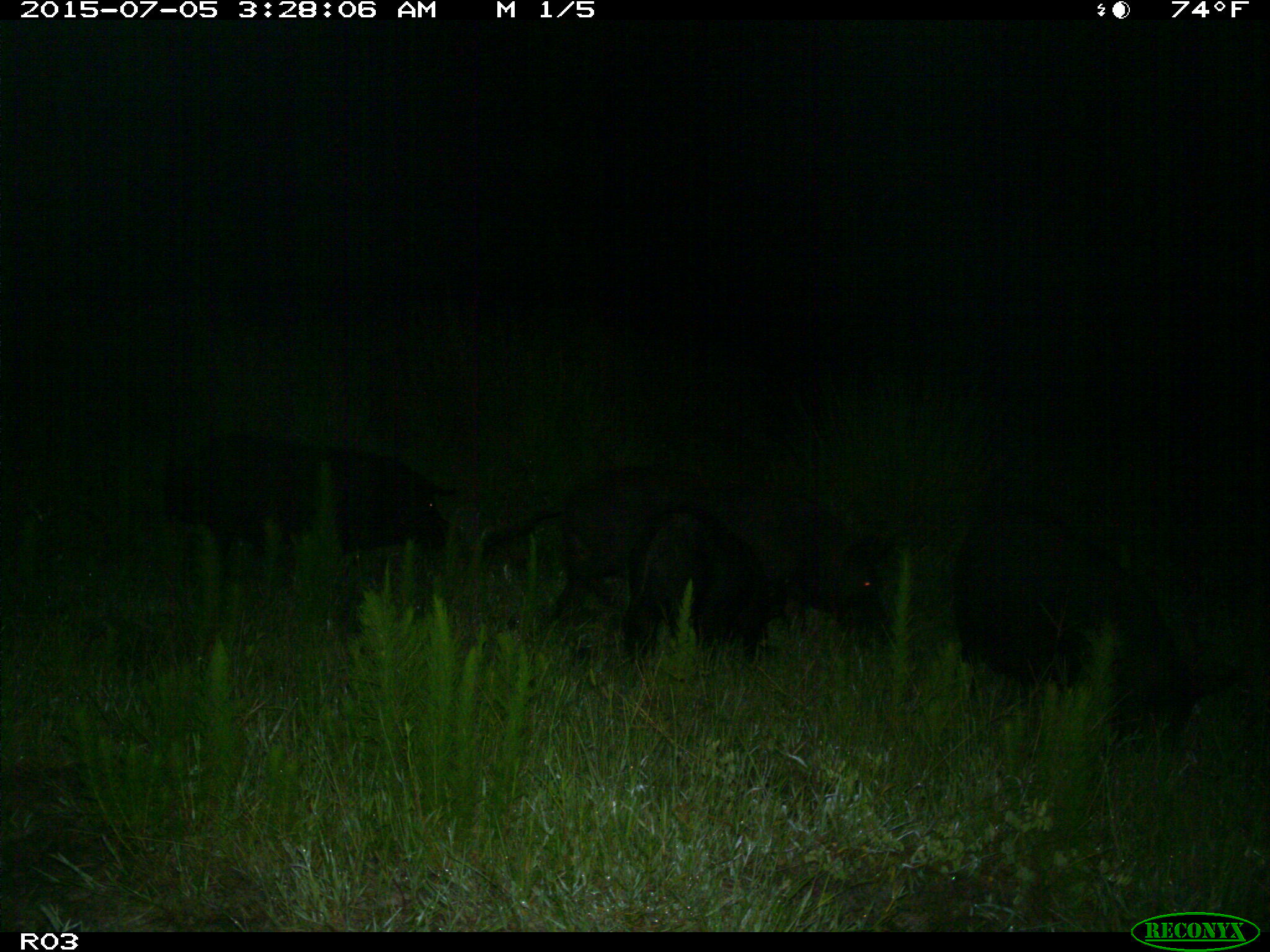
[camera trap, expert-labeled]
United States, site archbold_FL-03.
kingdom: Animalia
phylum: Chordata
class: Mammalia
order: Artiodactyla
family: Suidae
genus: Sus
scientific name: Sus scrofa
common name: wild boar